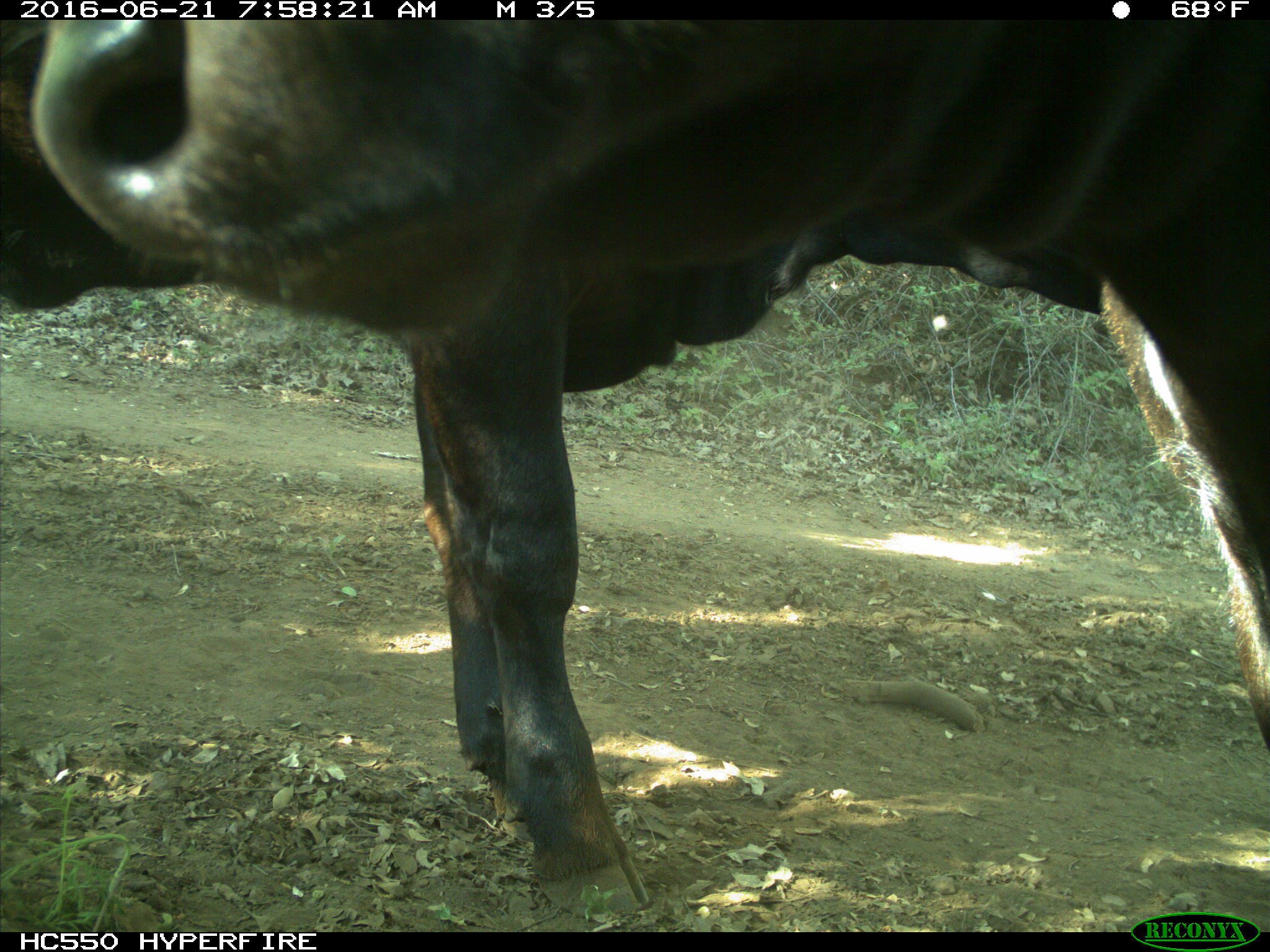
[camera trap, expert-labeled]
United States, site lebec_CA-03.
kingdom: Animalia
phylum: Chordata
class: Mammalia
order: Artiodactyla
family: Bovidae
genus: Bos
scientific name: Bos taurus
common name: domestic cow